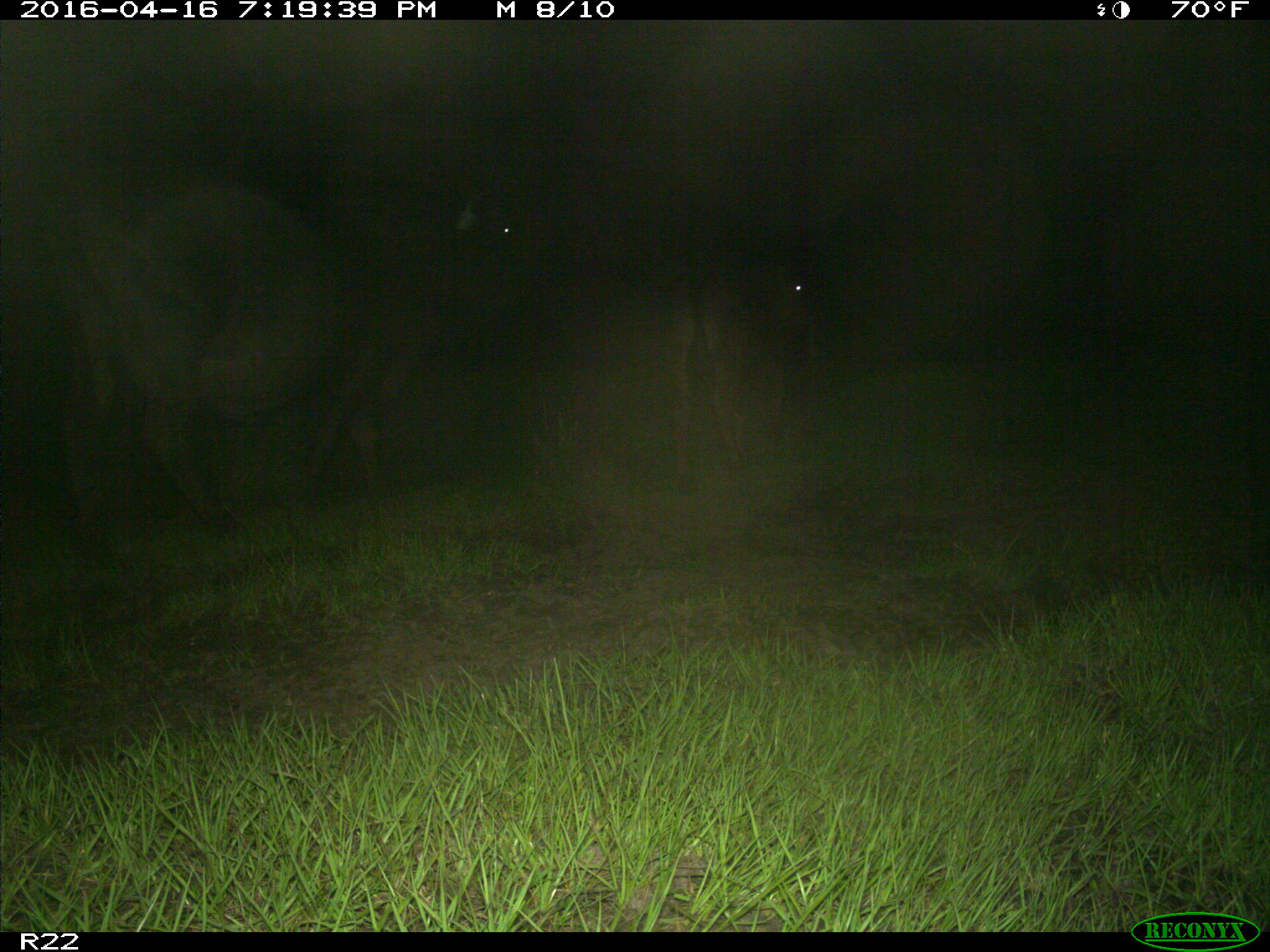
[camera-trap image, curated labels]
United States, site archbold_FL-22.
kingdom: Animalia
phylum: Chordata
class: Mammalia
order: Artiodactyla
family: Bovidae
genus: Bos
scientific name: Bos taurus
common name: domestic cow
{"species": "Bos taurus (domestic cow)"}